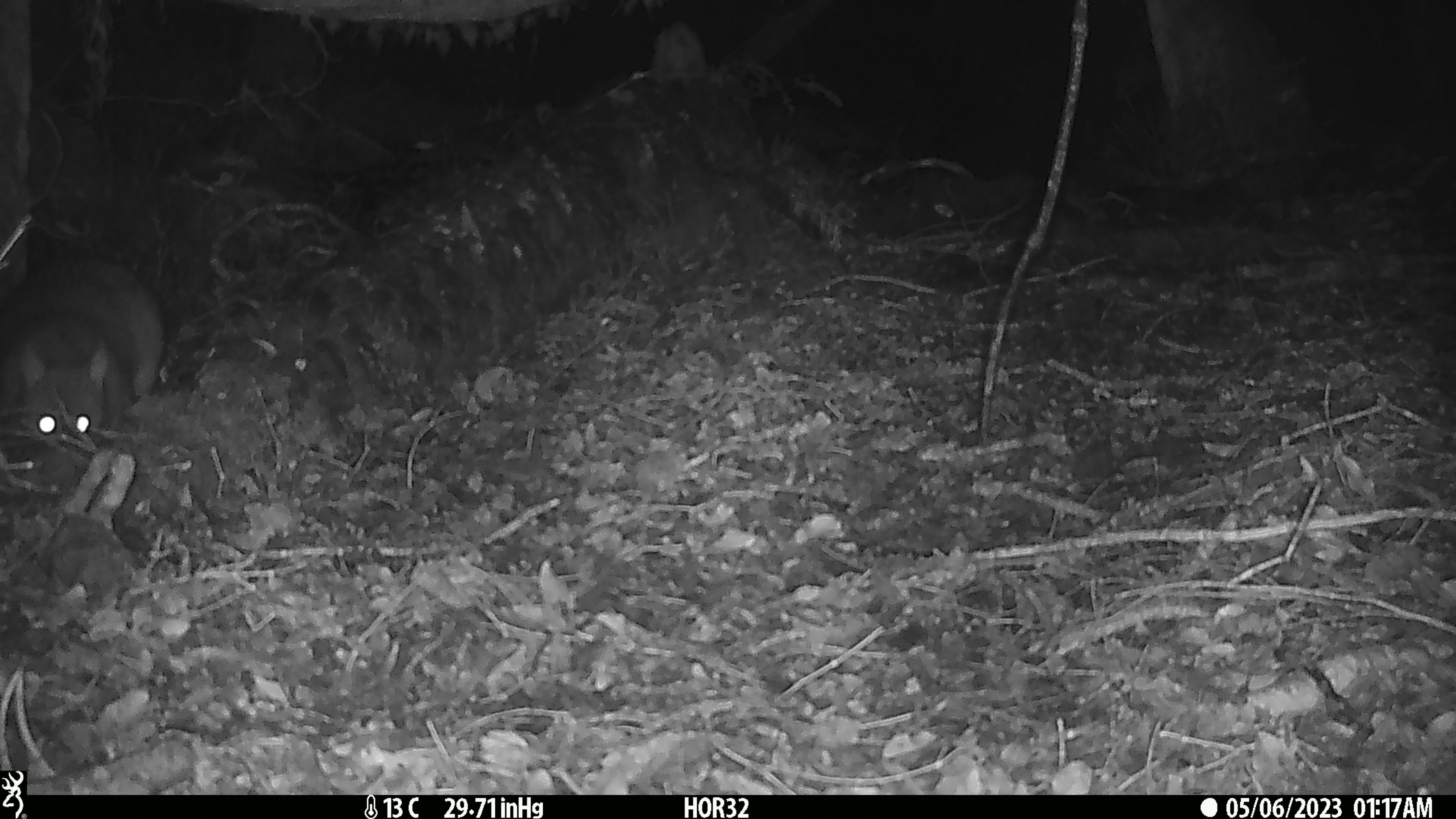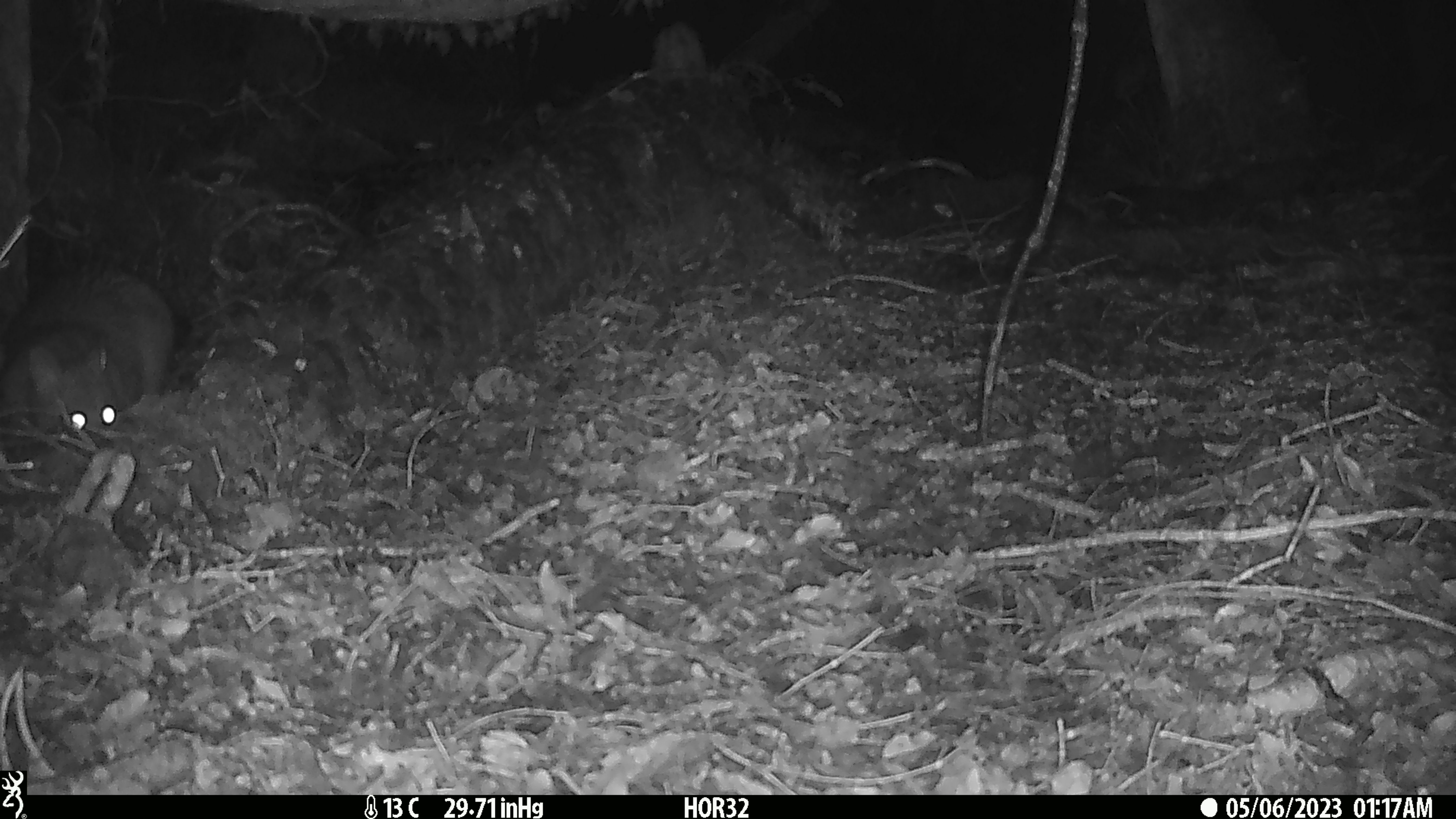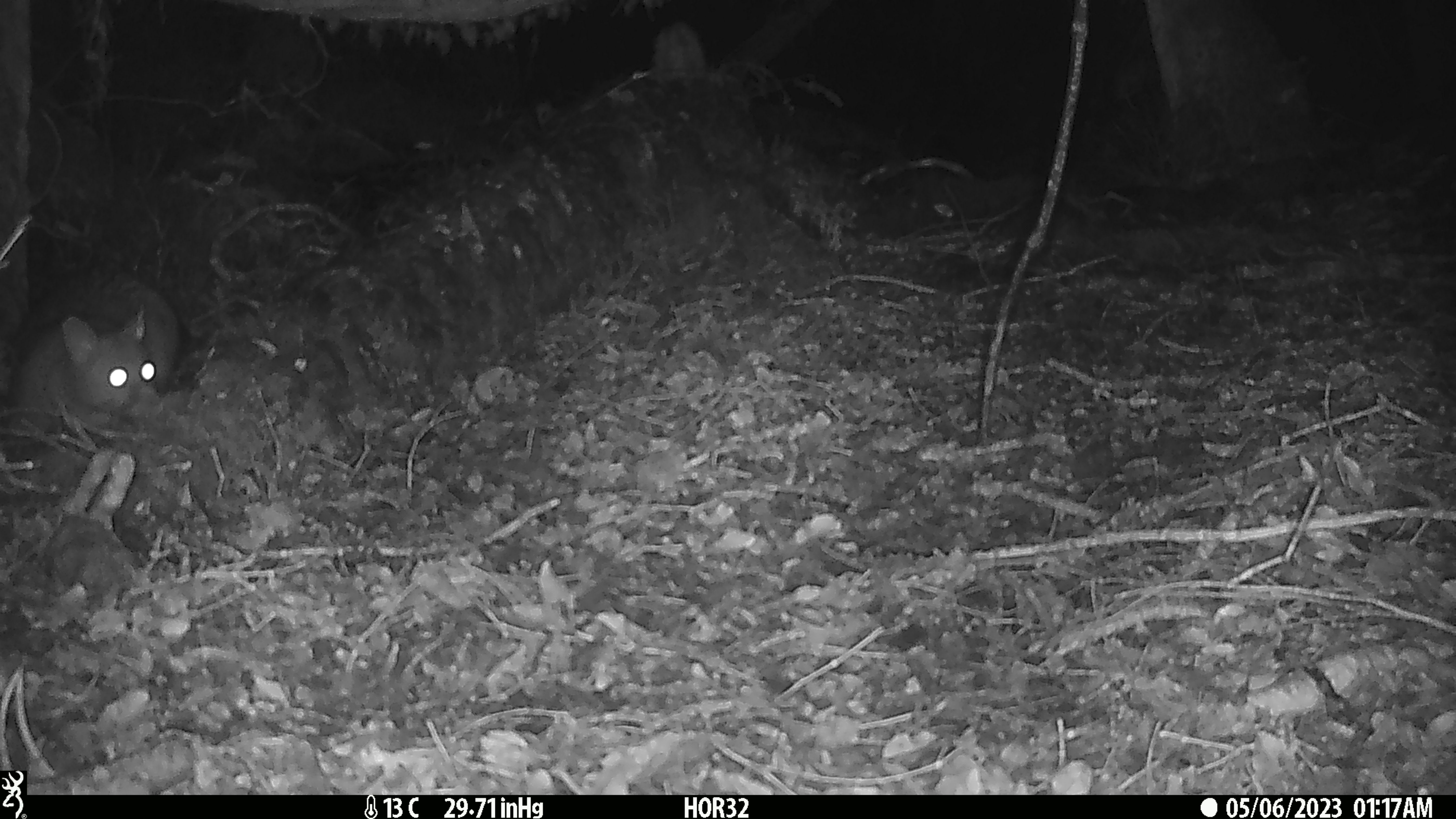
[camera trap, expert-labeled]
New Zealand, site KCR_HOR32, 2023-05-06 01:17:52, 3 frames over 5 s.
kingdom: Animalia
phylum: Chordata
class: Mammalia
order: Diprotodontia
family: Phalangeridae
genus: Trichosurus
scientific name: Trichosurus vulpecula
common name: common brushtail possum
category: possum